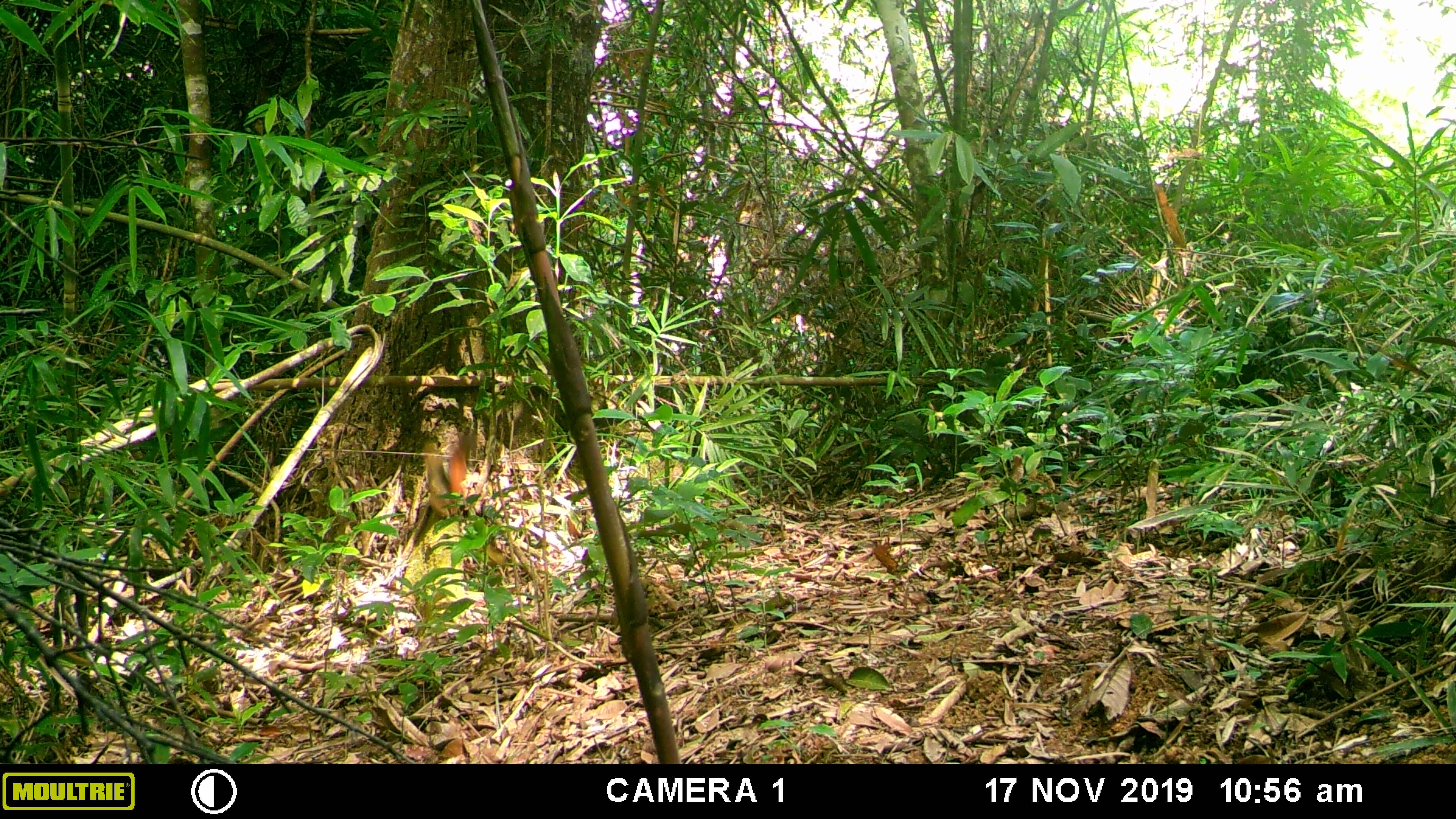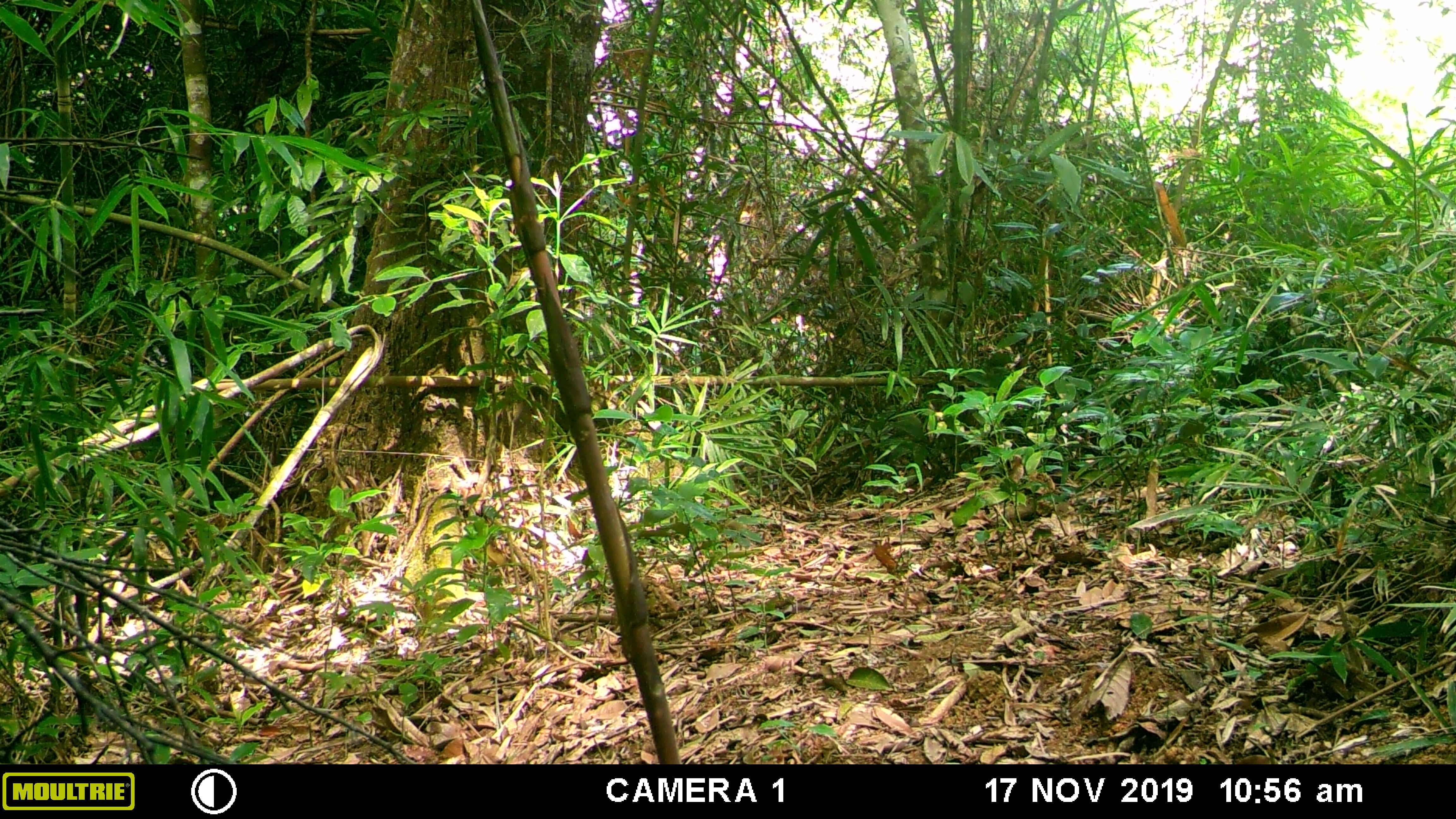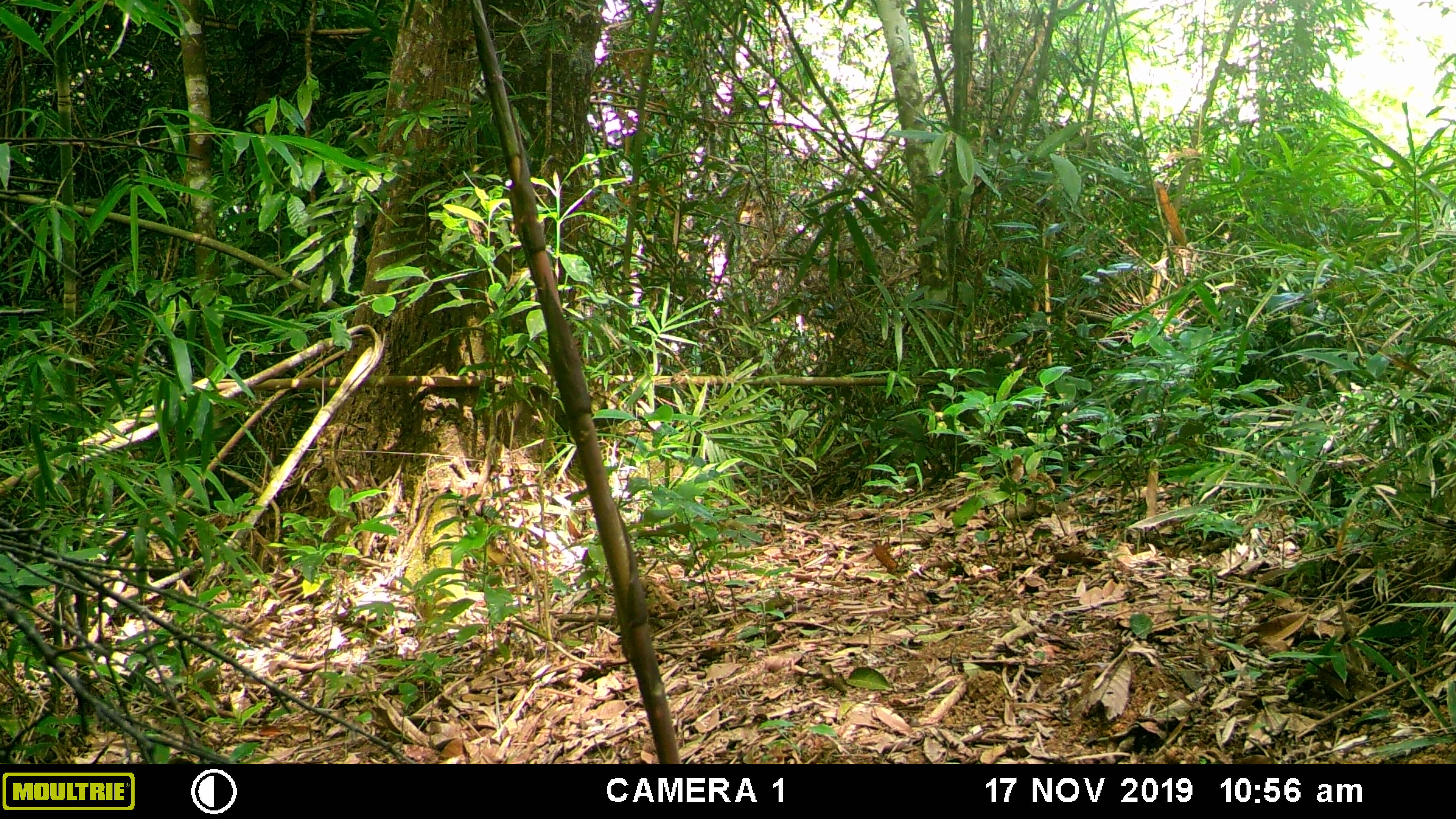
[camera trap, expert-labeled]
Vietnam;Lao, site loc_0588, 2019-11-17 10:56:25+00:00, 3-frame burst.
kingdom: Animalia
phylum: Chordata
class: Mammalia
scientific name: Mammalia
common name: mammal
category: unidentified small mammal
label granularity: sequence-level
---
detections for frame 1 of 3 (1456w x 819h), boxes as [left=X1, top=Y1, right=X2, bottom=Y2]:
unidentified small mammal: [left=420, top=439, right=468, bottom=515]